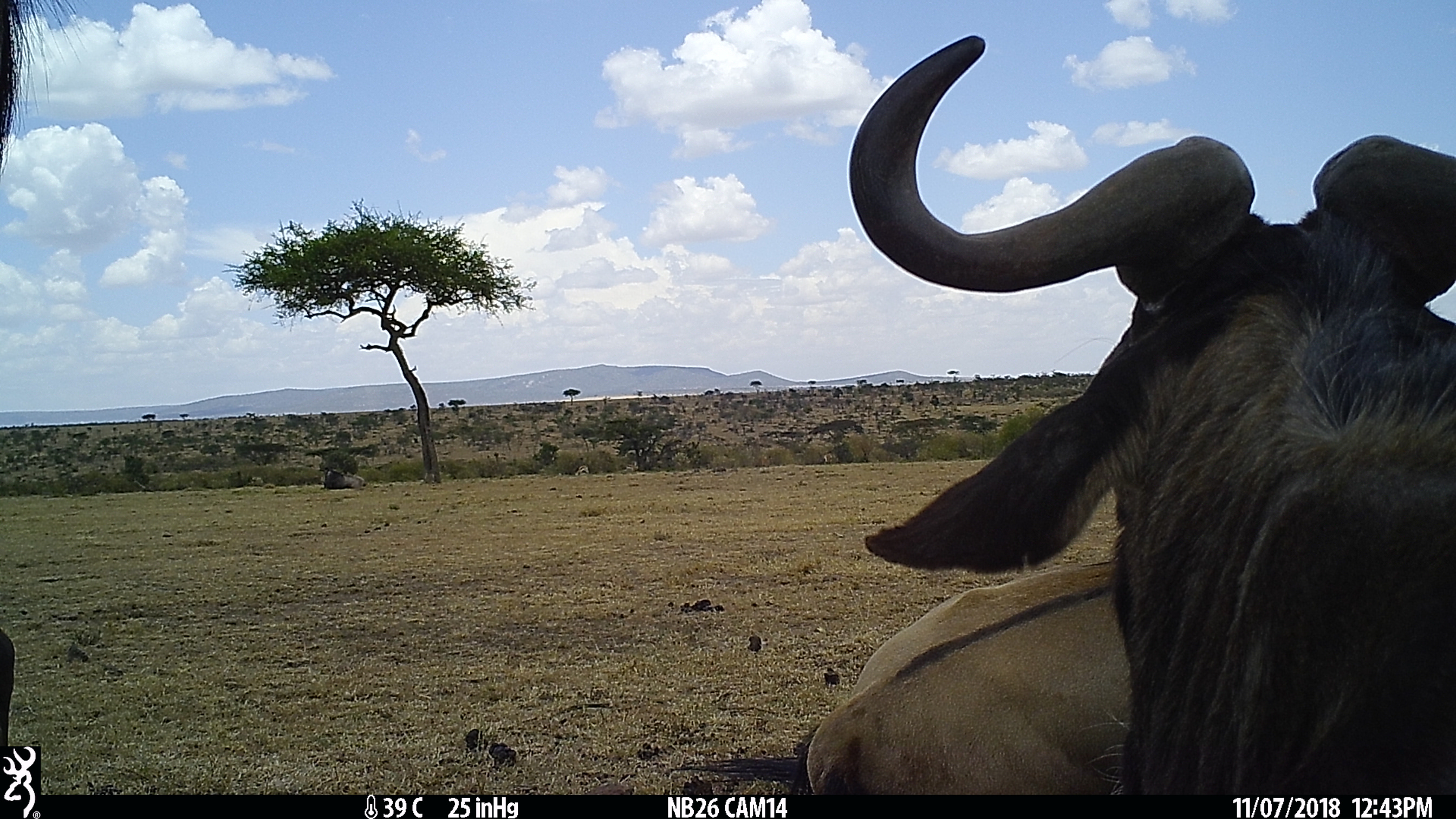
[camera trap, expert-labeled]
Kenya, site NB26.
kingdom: Animalia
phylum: Chordata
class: Mammalia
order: Artiodactyla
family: Bovidae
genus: Connochaetes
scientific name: Connochaetes taurinus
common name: blue wildebeest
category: wildebeest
Wildebeest (blue wildebeest) (Connochaetes taurinus).